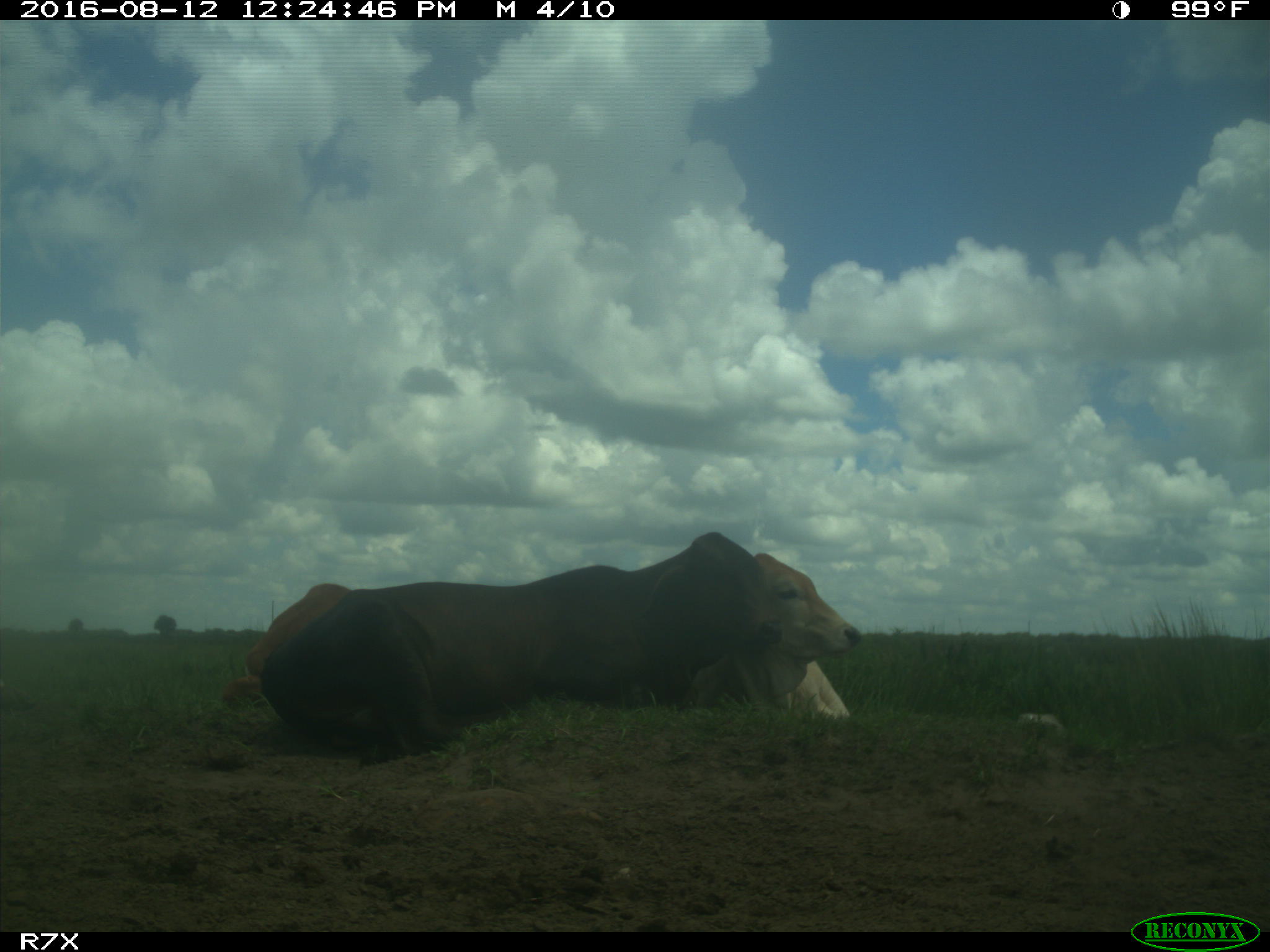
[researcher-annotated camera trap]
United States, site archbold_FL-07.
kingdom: Animalia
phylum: Chordata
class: Mammalia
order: Artiodactyla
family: Bovidae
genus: Bos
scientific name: Bos taurus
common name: domestic cow